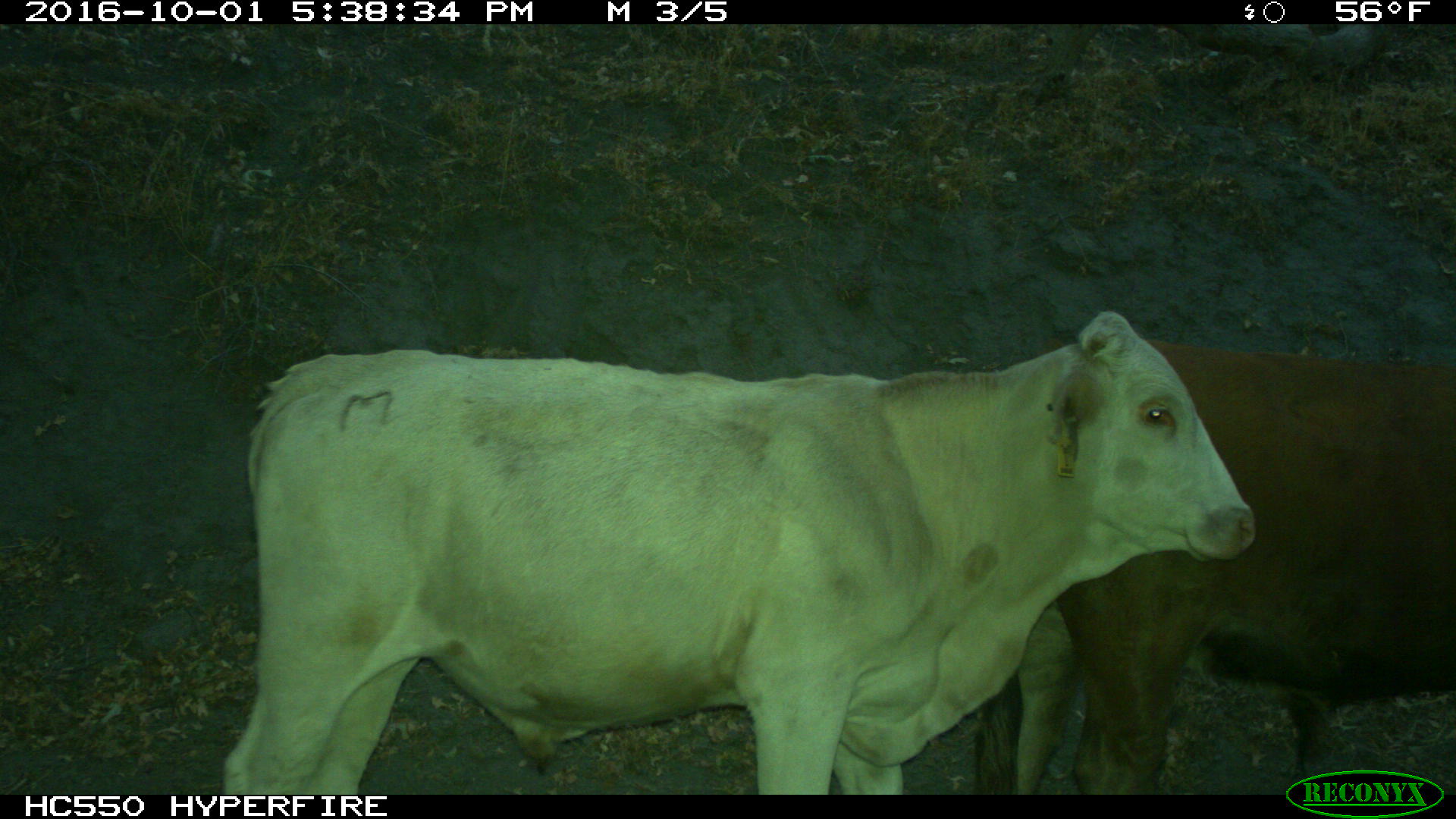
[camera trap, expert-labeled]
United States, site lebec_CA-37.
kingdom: Animalia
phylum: Chordata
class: Mammalia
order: Artiodactyla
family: Bovidae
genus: Bos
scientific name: Bos taurus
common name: domestic cow